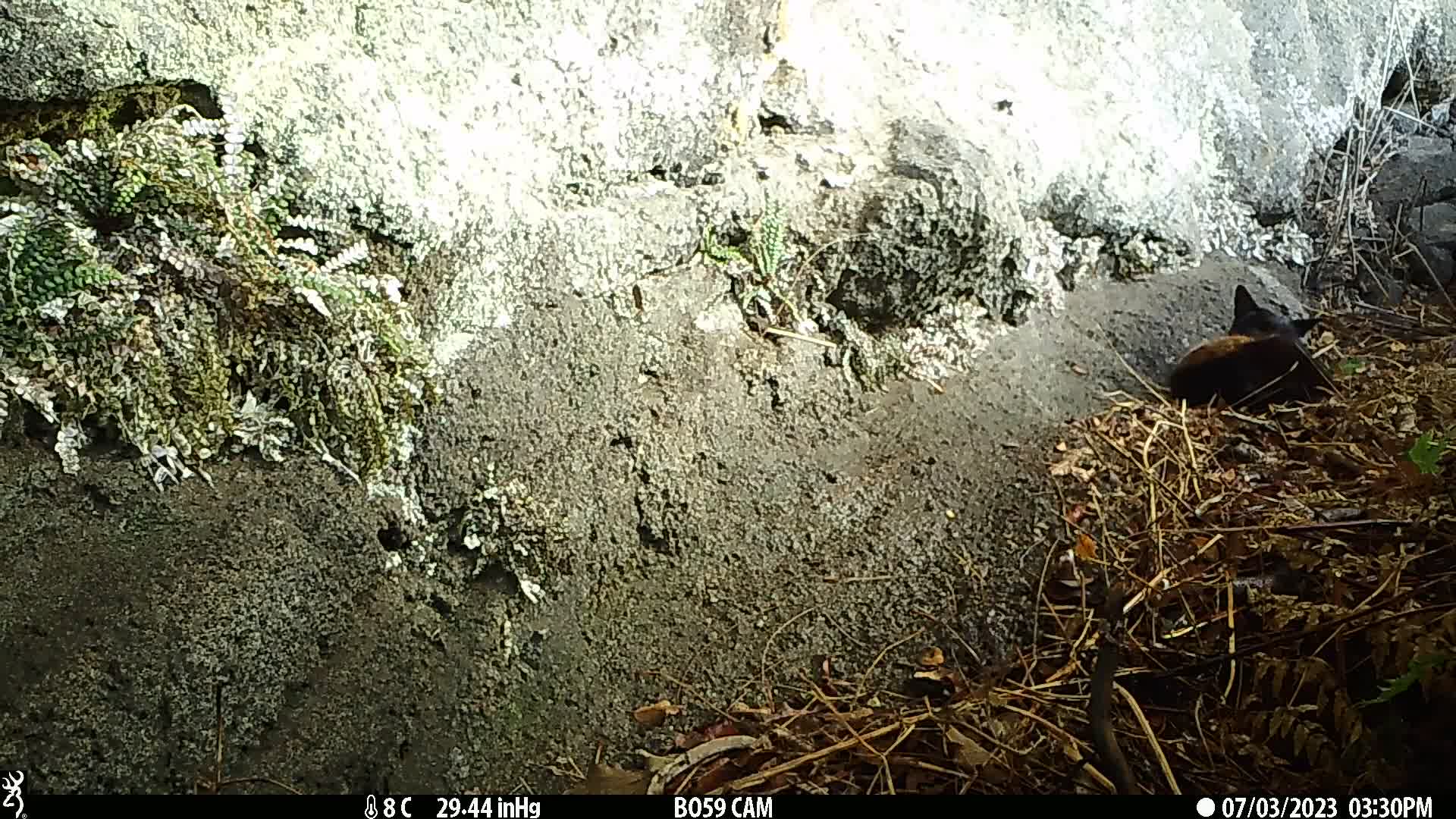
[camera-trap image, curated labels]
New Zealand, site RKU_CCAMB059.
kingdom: Animalia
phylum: Chordata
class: Mammalia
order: Carnivora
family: Felidae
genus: Felis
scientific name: Felis catus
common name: domestic cat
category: cat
Cat (domestic cat) (Felis catus).